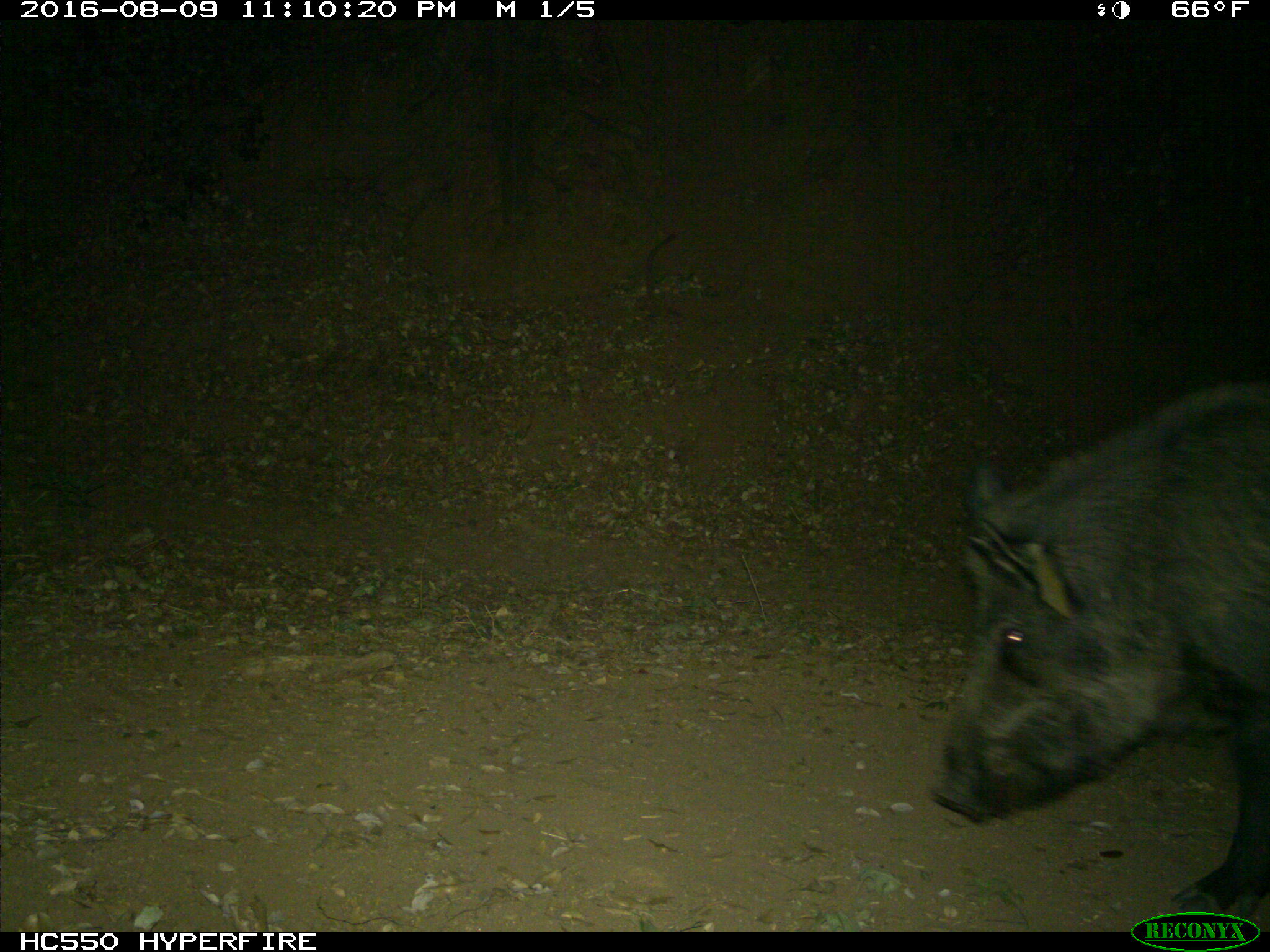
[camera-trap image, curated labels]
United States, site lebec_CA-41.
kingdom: Animalia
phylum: Chordata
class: Mammalia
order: Artiodactyla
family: Suidae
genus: Sus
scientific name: Sus scrofa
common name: wild boar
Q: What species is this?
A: Sus scrofa (wild boar).